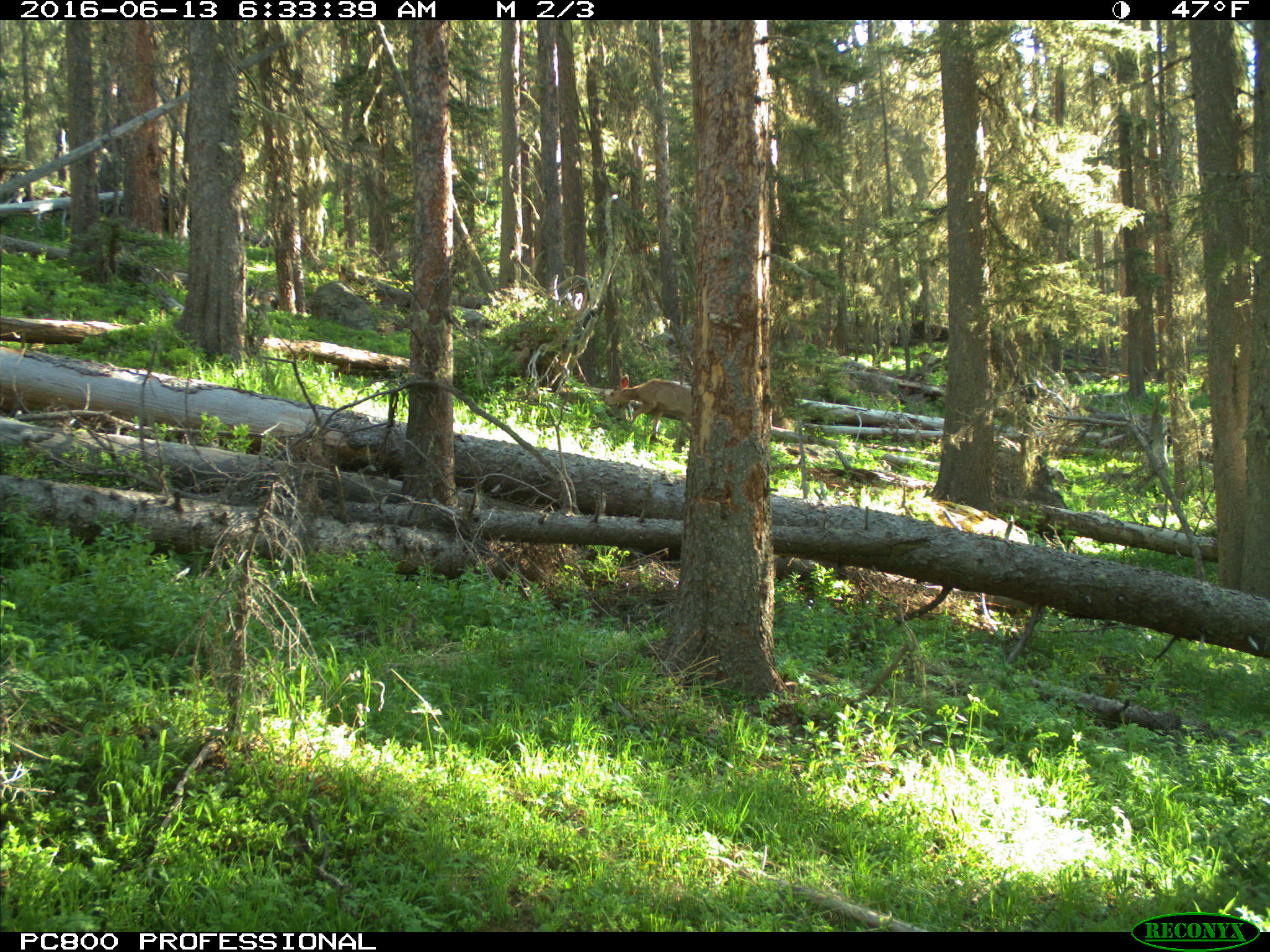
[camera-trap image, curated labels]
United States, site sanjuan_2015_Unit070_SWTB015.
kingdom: Animalia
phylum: Chordata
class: Mammalia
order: Artiodactyla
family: Cervidae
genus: Odocoileus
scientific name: Odocoileus hemionus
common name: mule deer